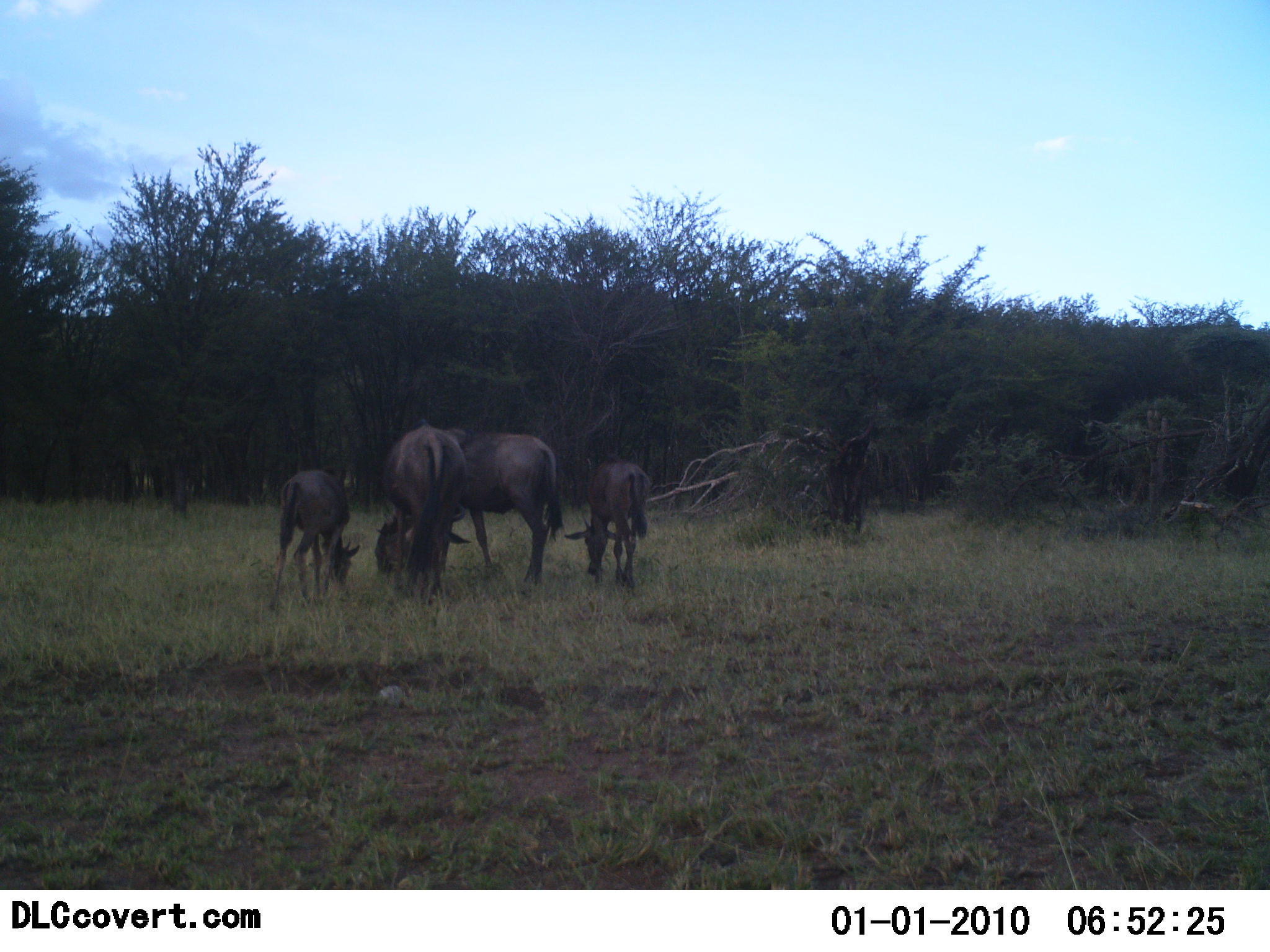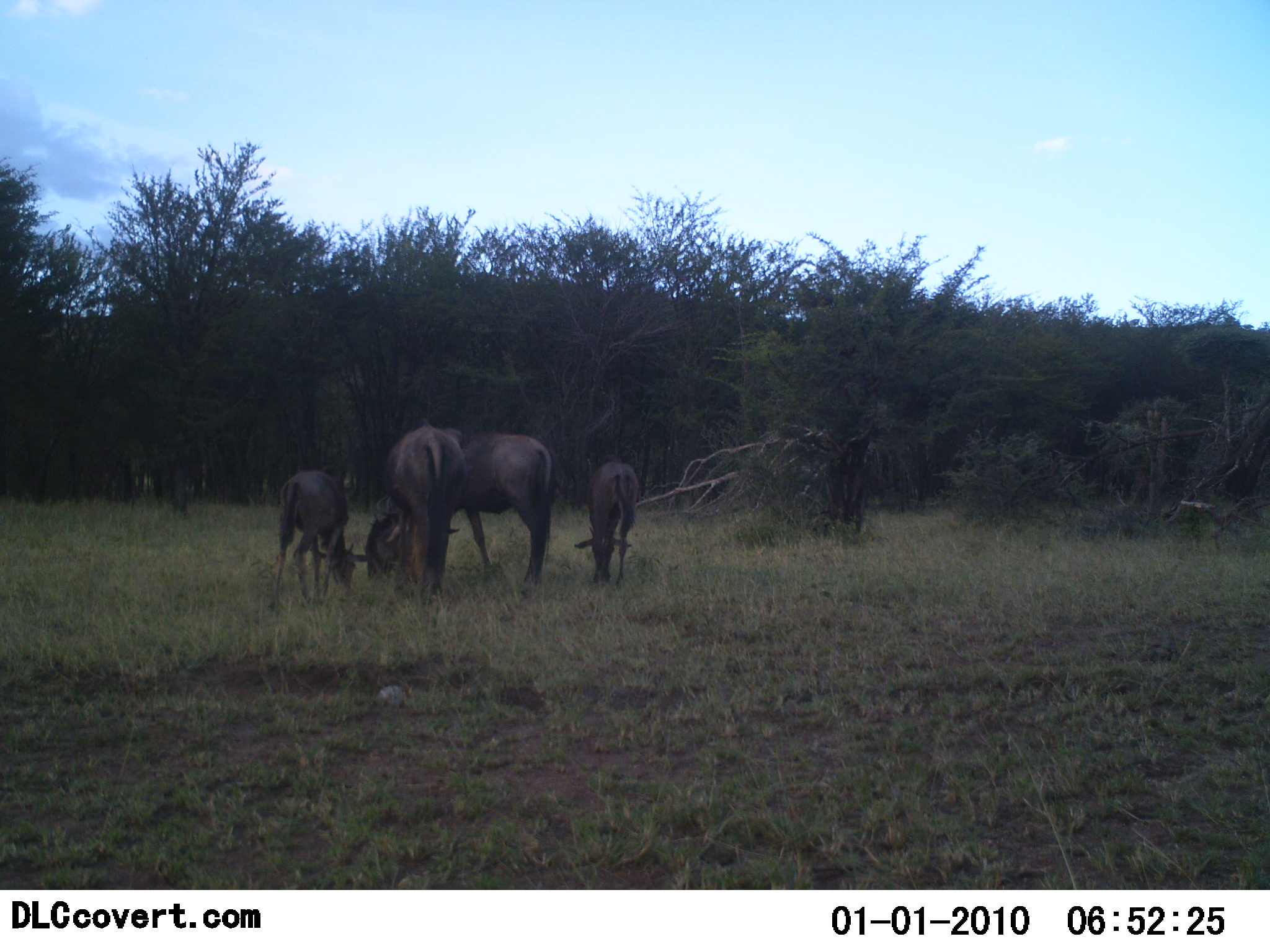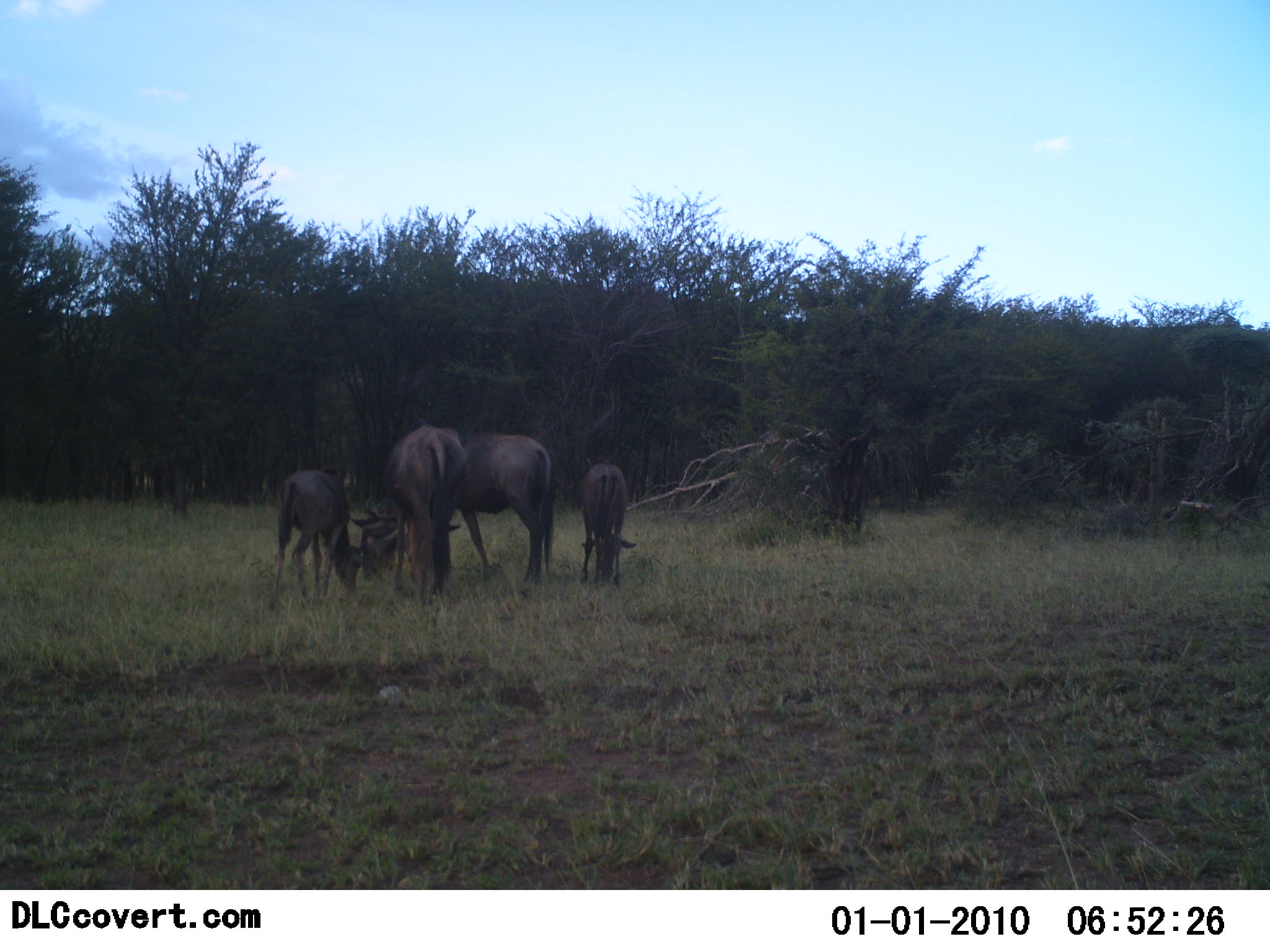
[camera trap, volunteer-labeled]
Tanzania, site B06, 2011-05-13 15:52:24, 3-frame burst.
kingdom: Animalia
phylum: Chordata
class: Mammalia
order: Artiodactyla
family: Bovidae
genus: Connochaetes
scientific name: Connochaetes taurinus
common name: blue wildebeest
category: wildebeest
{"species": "wildebeest (blue wildebeest) (Connochaetes taurinus)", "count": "4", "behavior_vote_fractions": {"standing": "50%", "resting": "0%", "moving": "20%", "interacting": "10%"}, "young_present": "100%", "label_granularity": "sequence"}